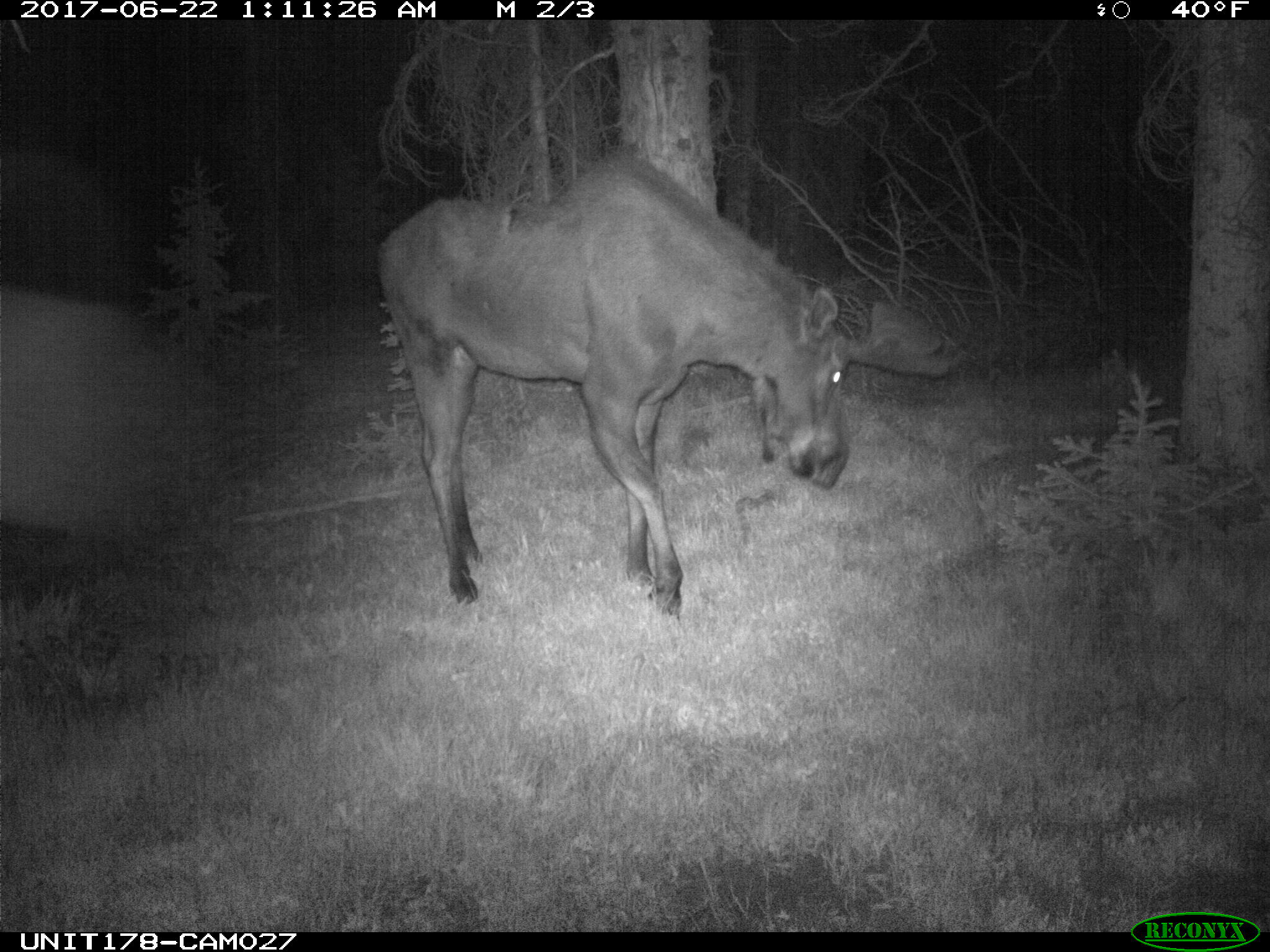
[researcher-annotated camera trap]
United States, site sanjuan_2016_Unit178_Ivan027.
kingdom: Animalia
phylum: Chordata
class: Mammalia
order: Artiodactyla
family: Cervidae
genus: Alces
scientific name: Alces alces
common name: moose